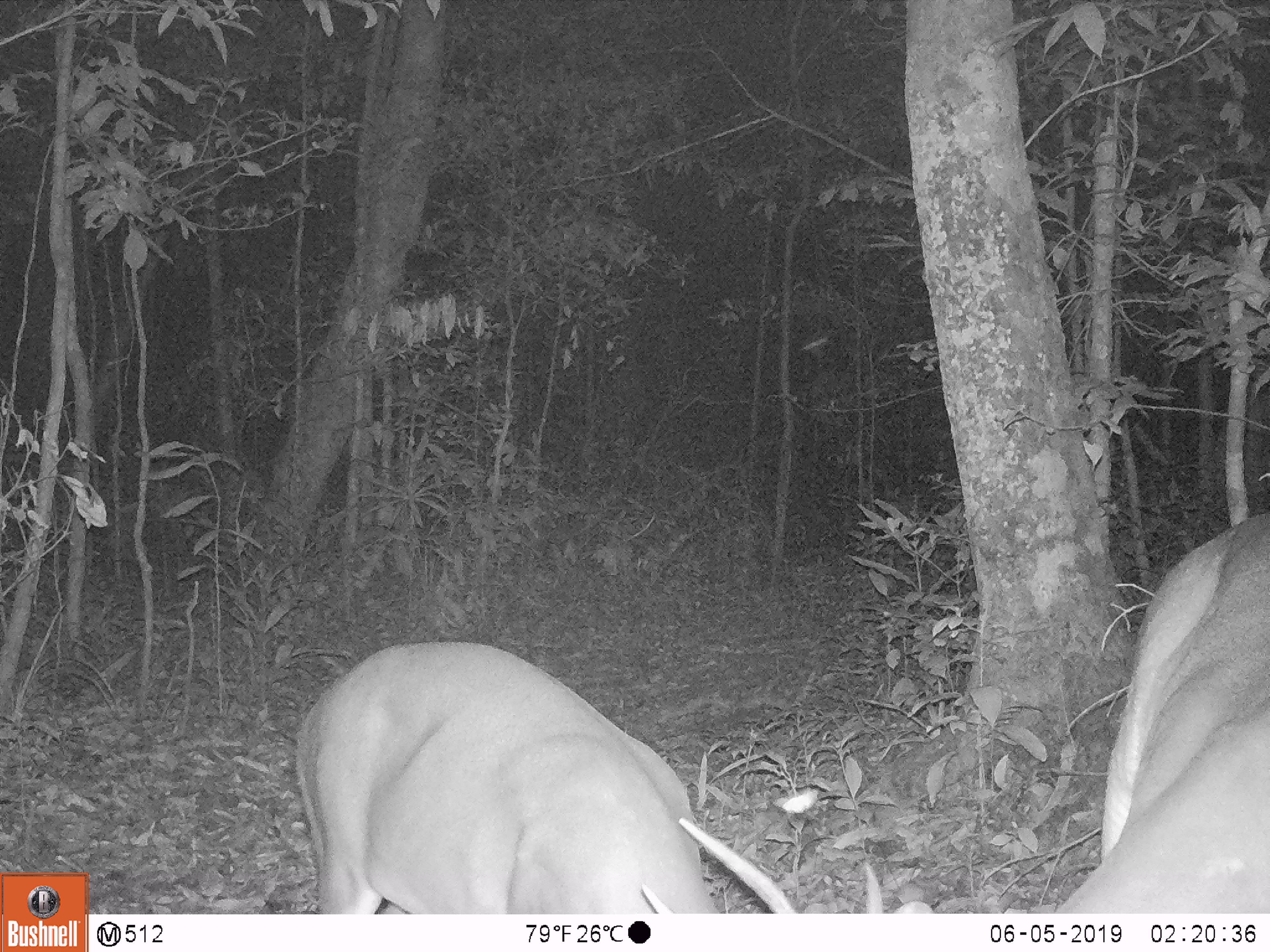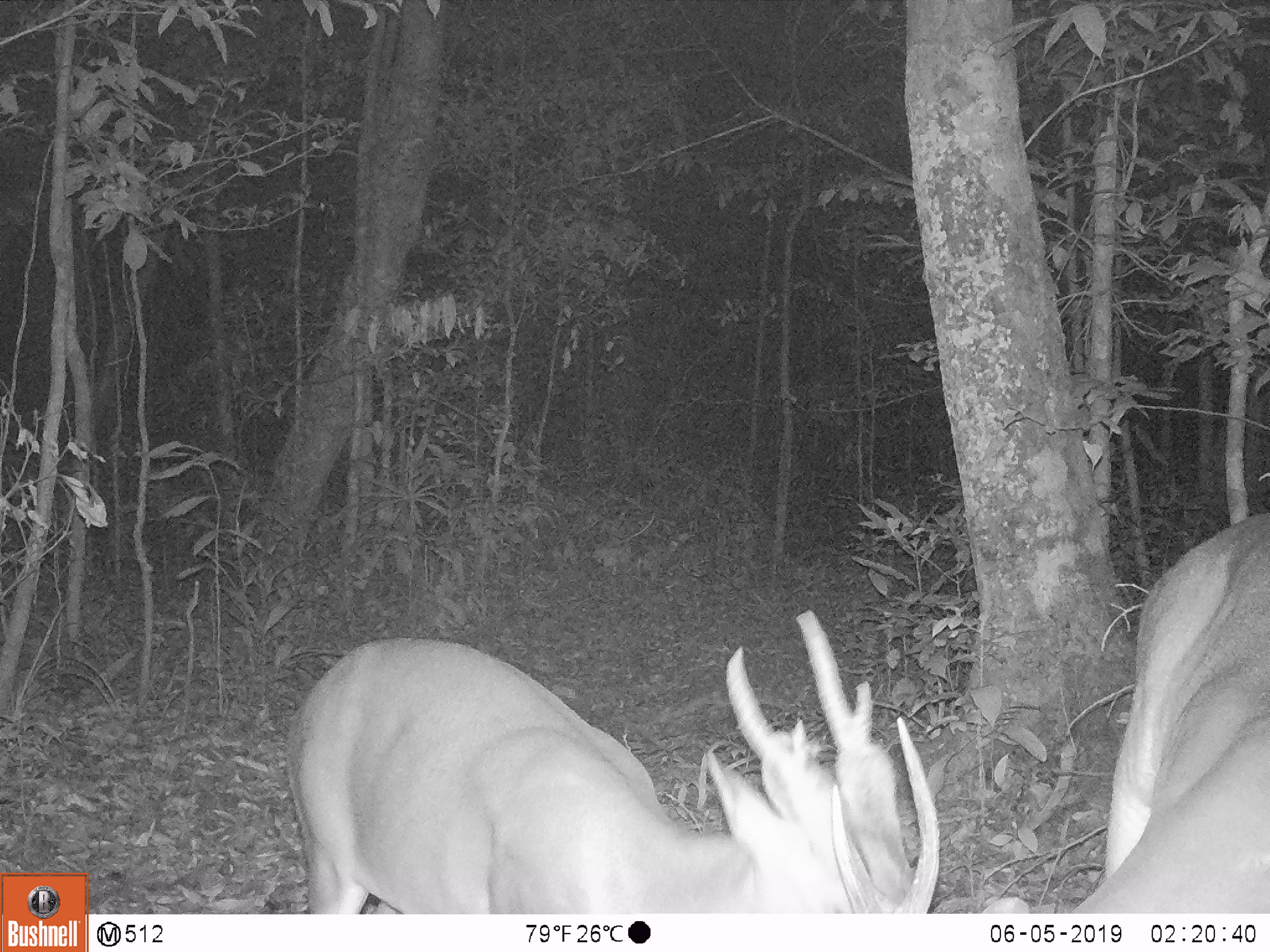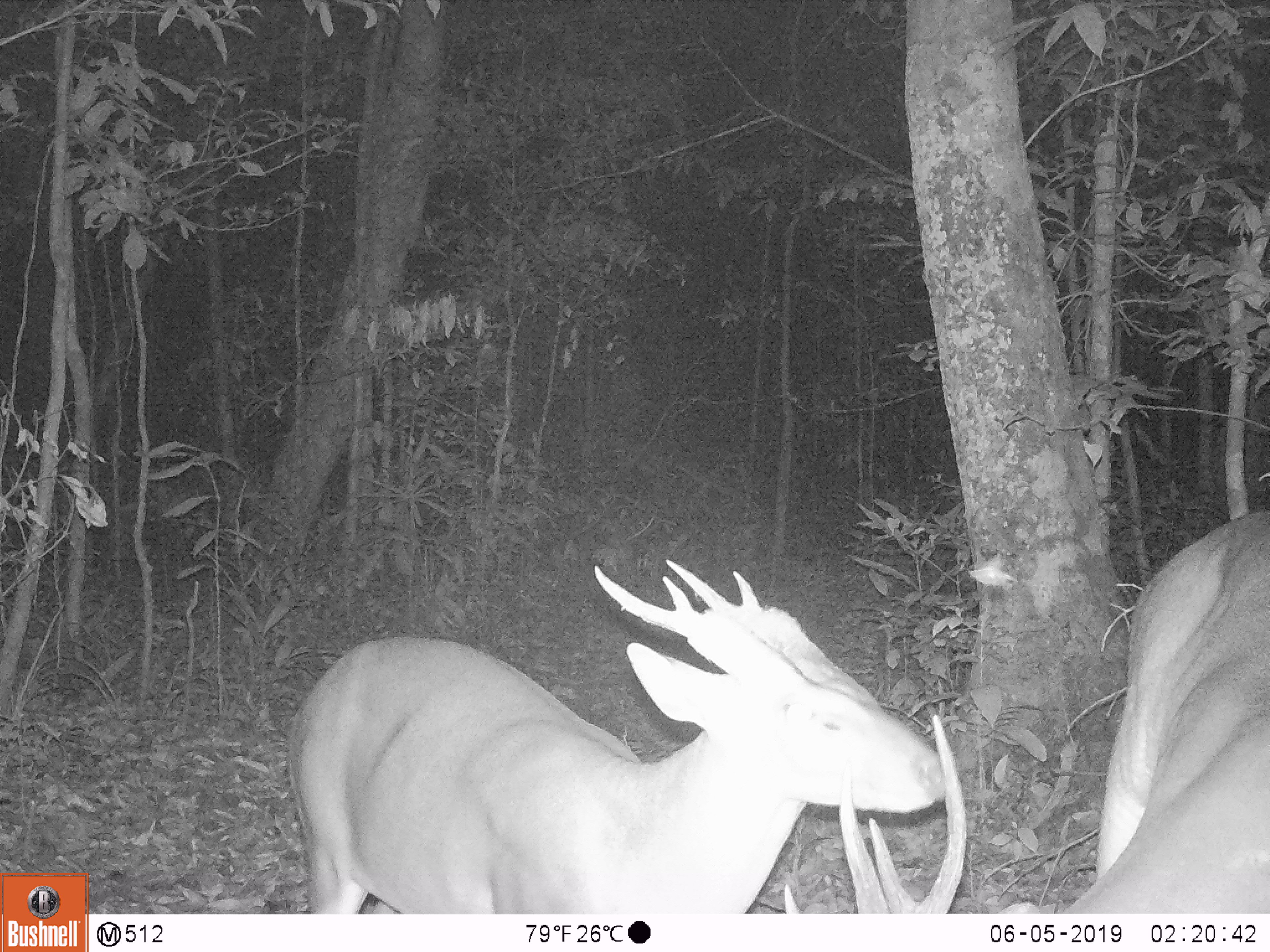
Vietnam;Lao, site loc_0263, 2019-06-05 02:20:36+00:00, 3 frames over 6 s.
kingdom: Animalia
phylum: Chordata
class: Mammalia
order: Artiodactyla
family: Cervidae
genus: Muntiacus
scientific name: Muntiacus vuquangensis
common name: large-antlered muntjac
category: large antlered muntjac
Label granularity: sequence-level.